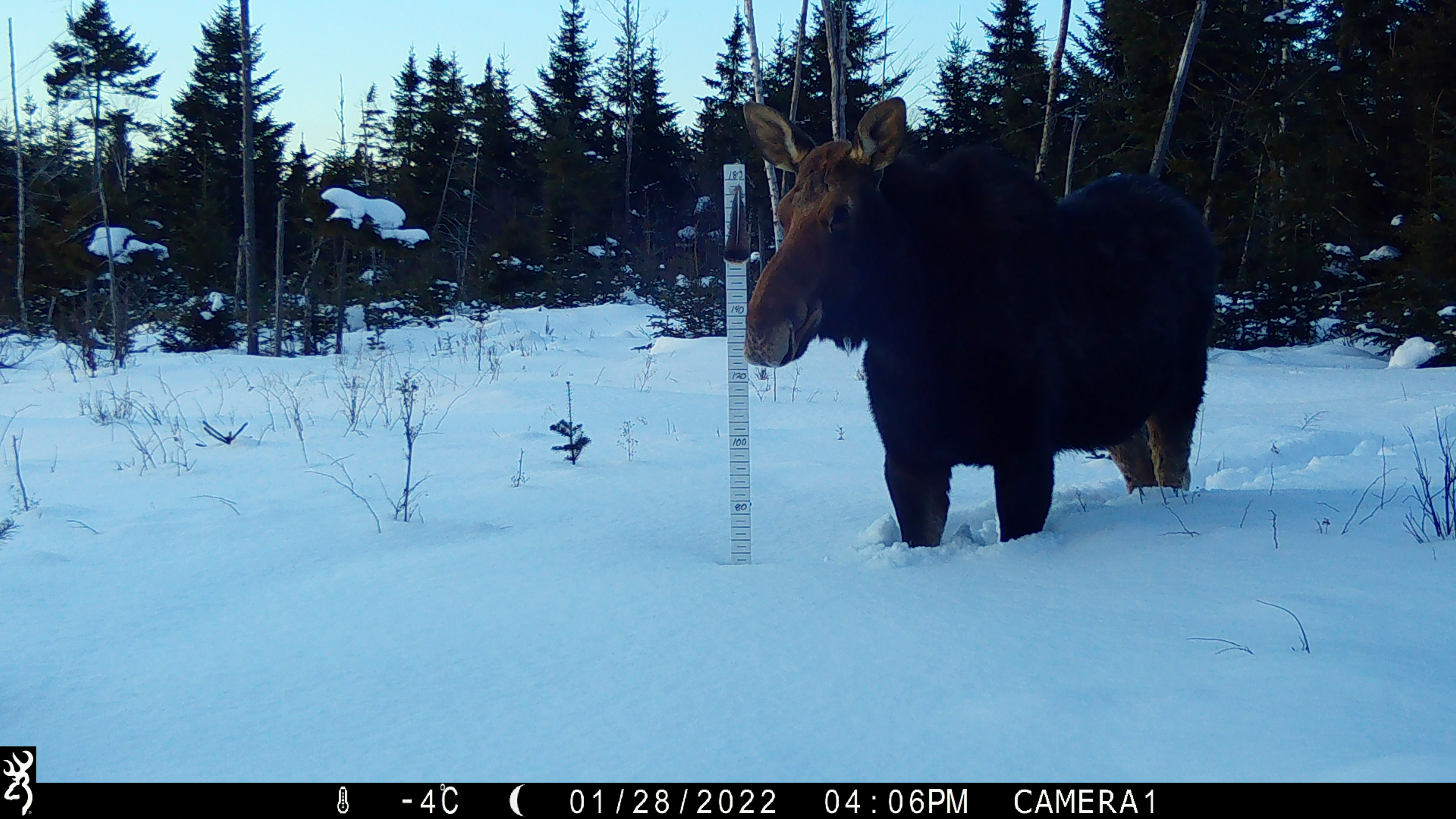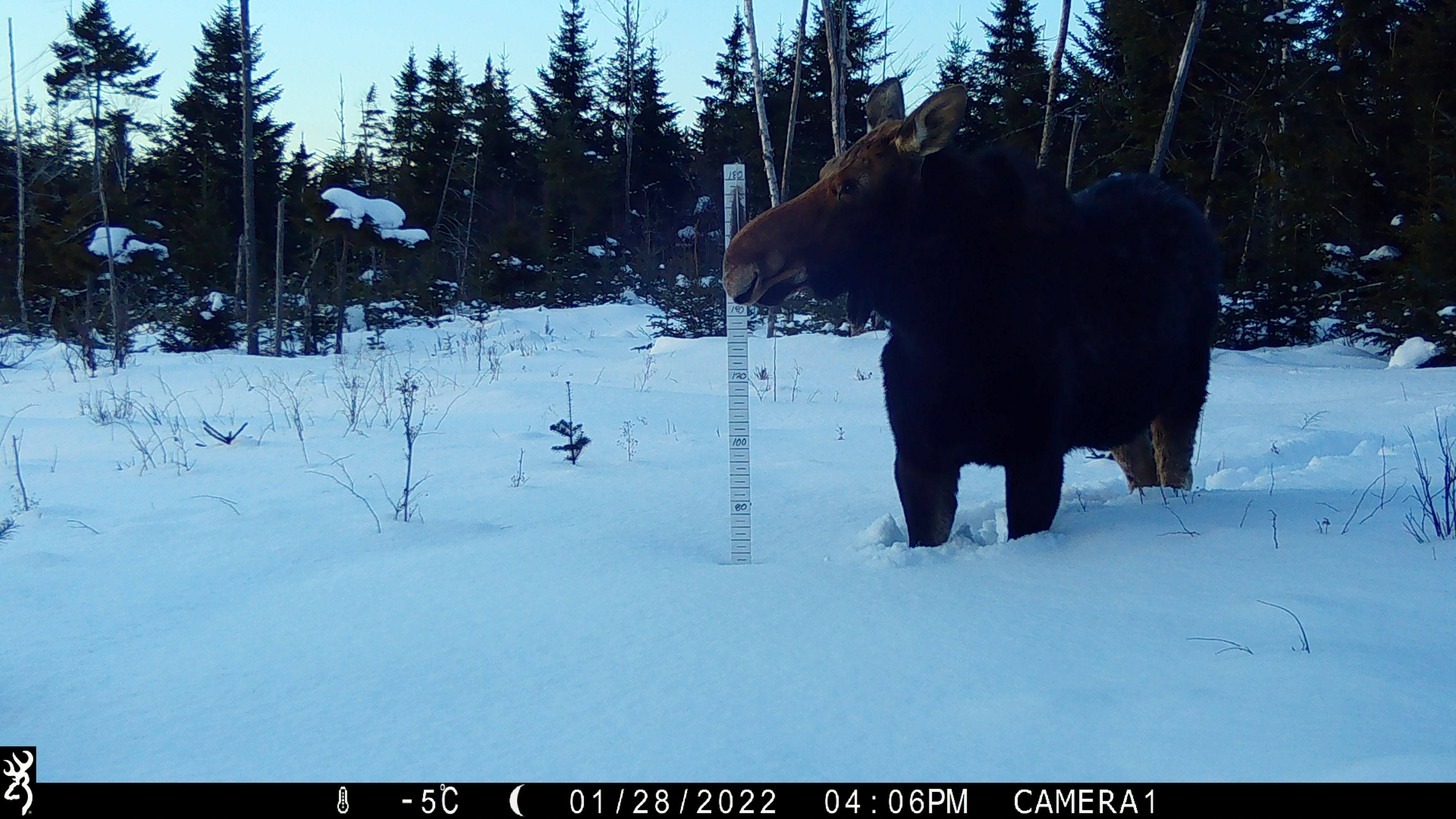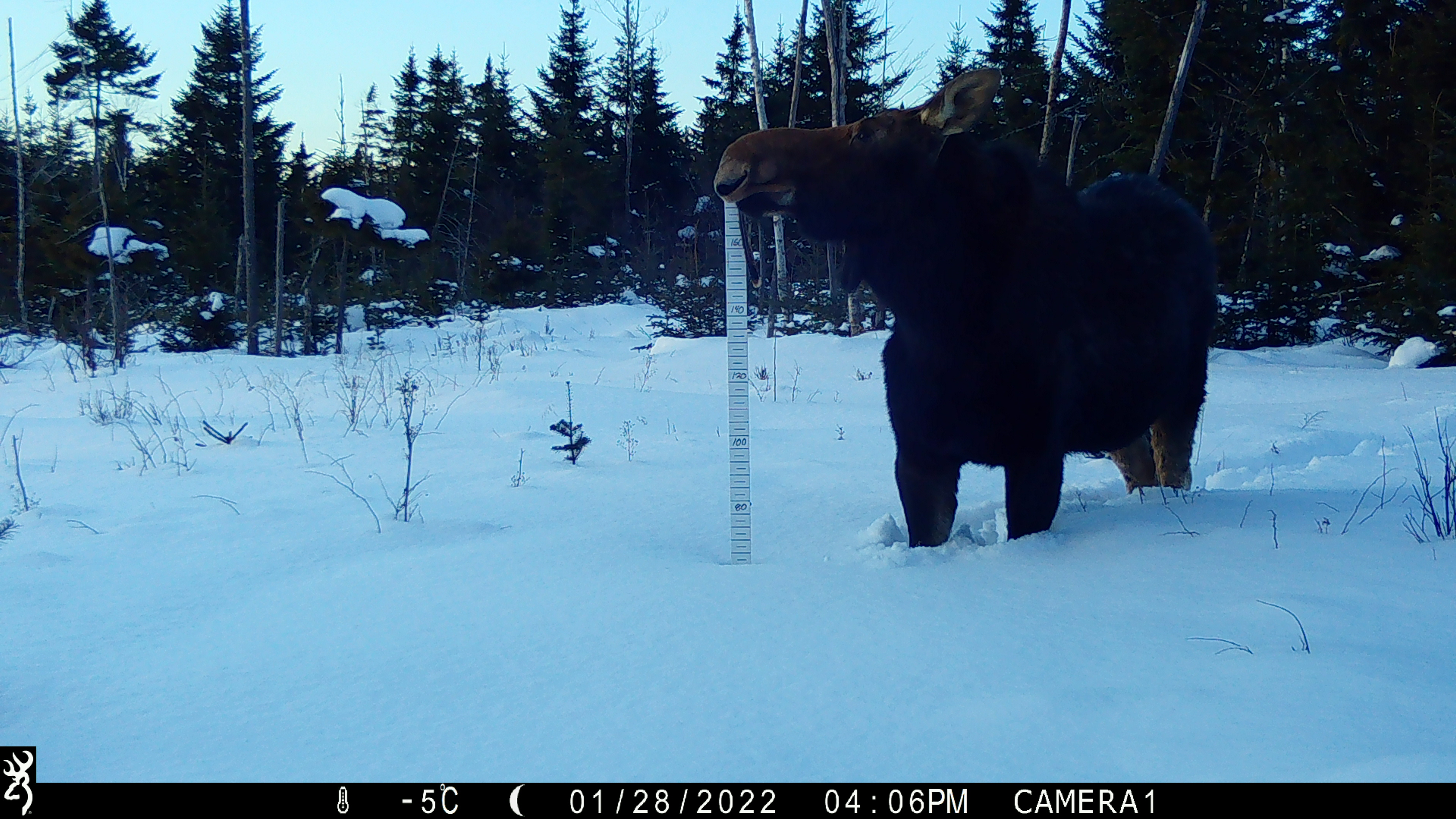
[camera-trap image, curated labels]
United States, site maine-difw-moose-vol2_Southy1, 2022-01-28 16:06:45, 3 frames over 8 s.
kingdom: Animalia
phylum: Chordata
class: Mammalia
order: Artiodactyla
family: Cervidae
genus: Alces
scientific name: Alces alces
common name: moose